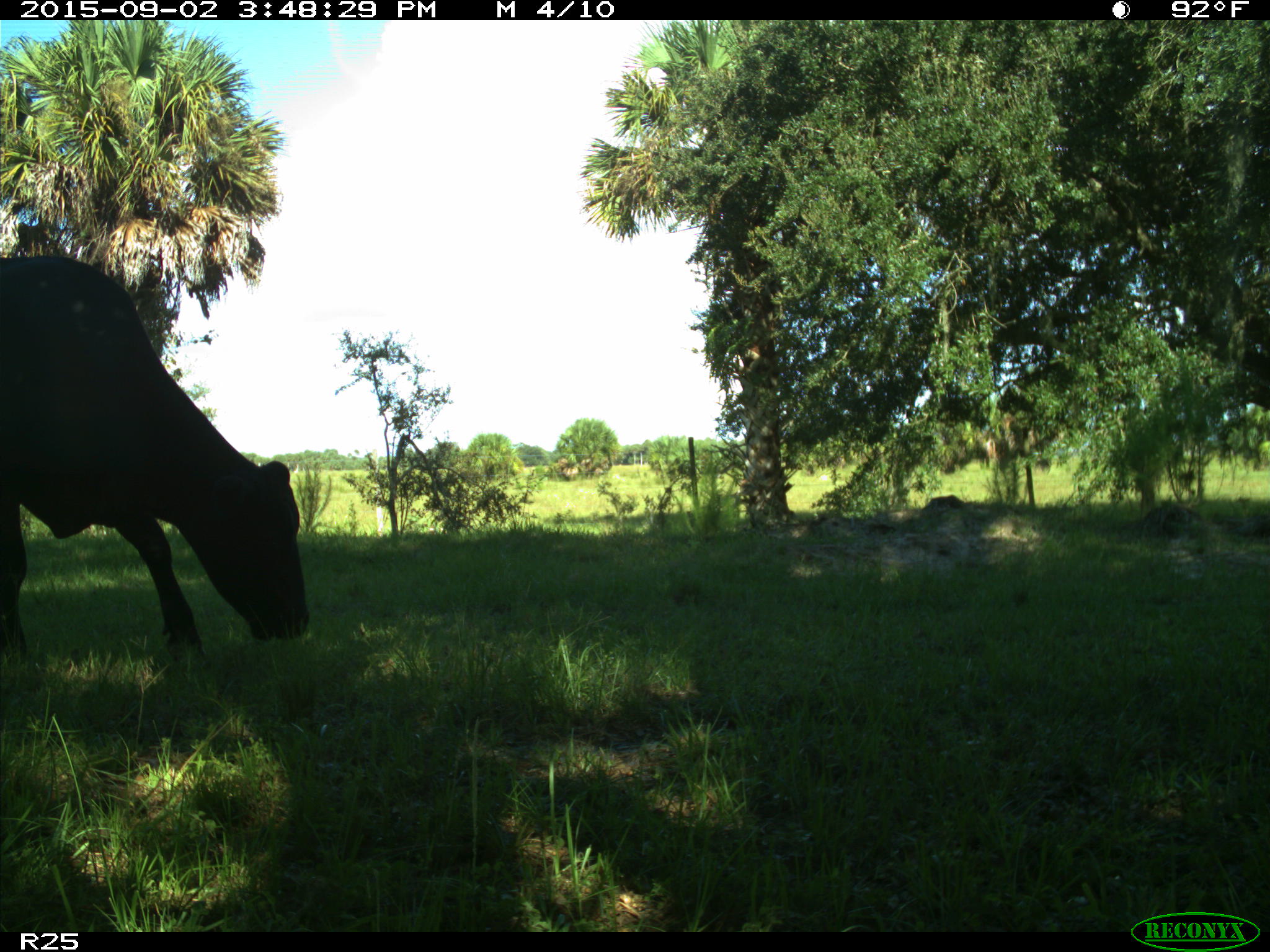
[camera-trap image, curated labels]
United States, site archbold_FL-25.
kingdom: Animalia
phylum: Chordata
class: Mammalia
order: Artiodactyla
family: Bovidae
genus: Bos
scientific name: Bos taurus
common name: domestic cow